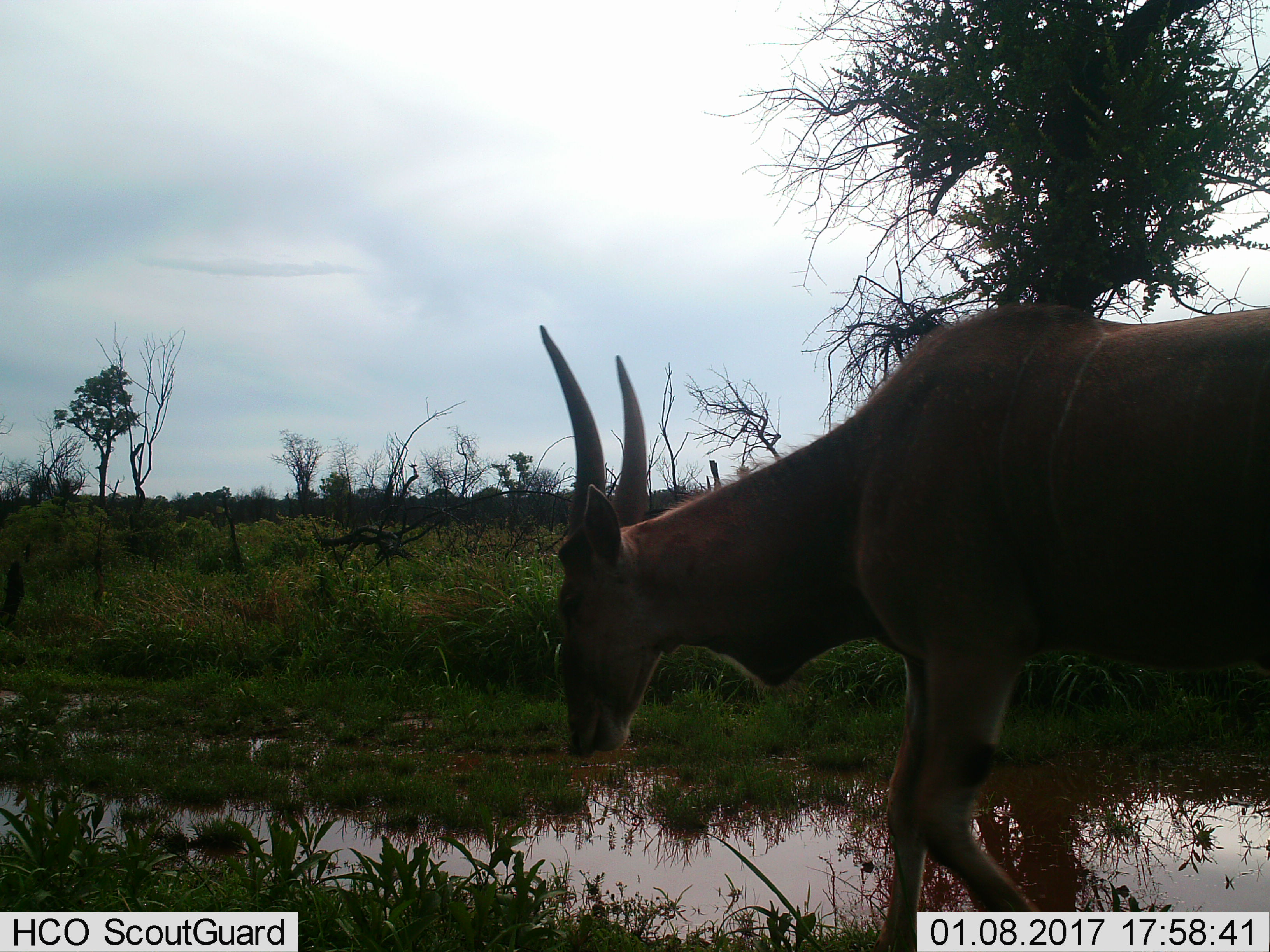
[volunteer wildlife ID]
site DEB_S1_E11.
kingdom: Animalia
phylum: Chordata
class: Mammalia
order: Artiodactyla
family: Bovidae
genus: Tragelaphus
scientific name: Tragelaphus oryx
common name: eland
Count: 1.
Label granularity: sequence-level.